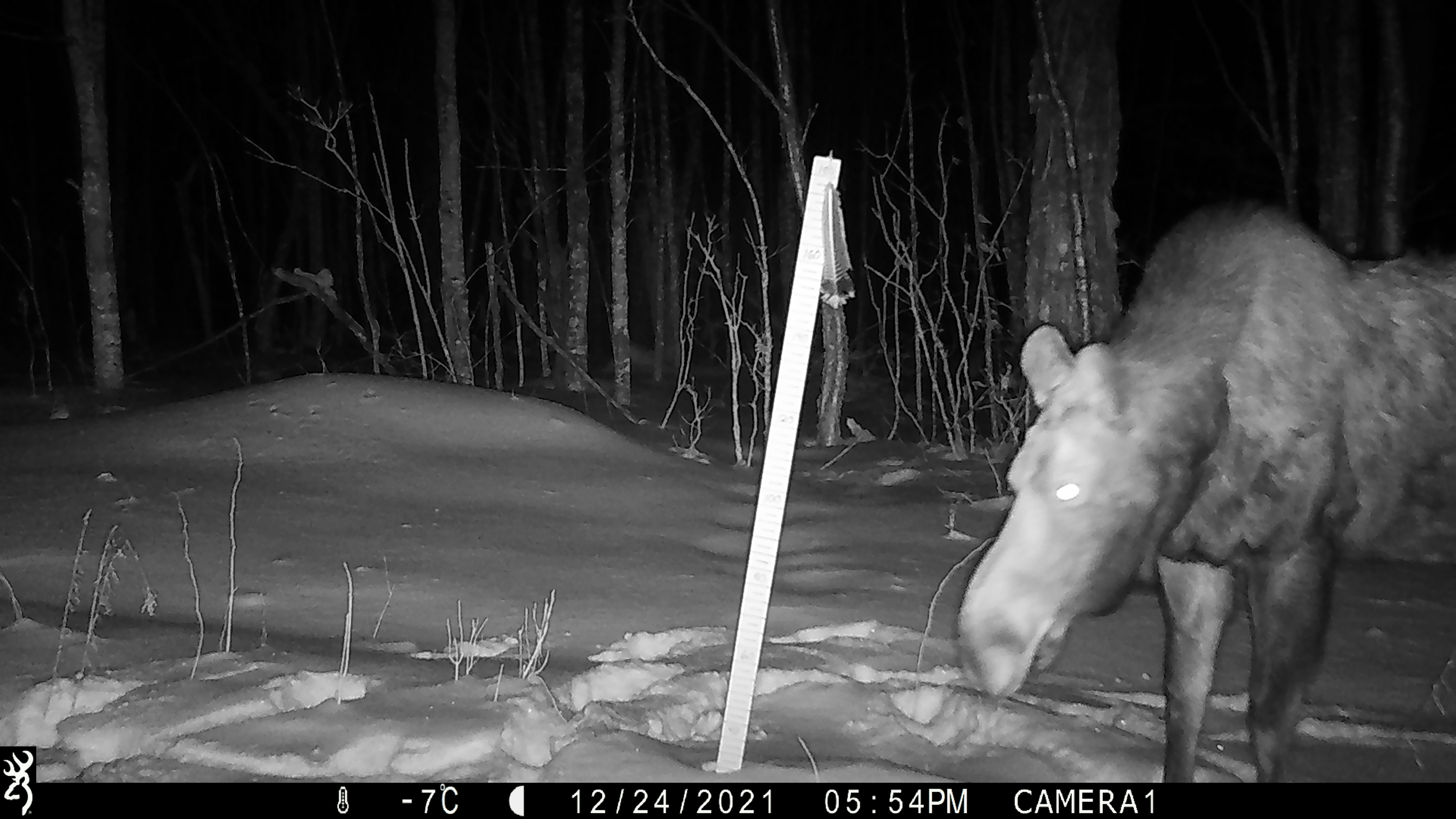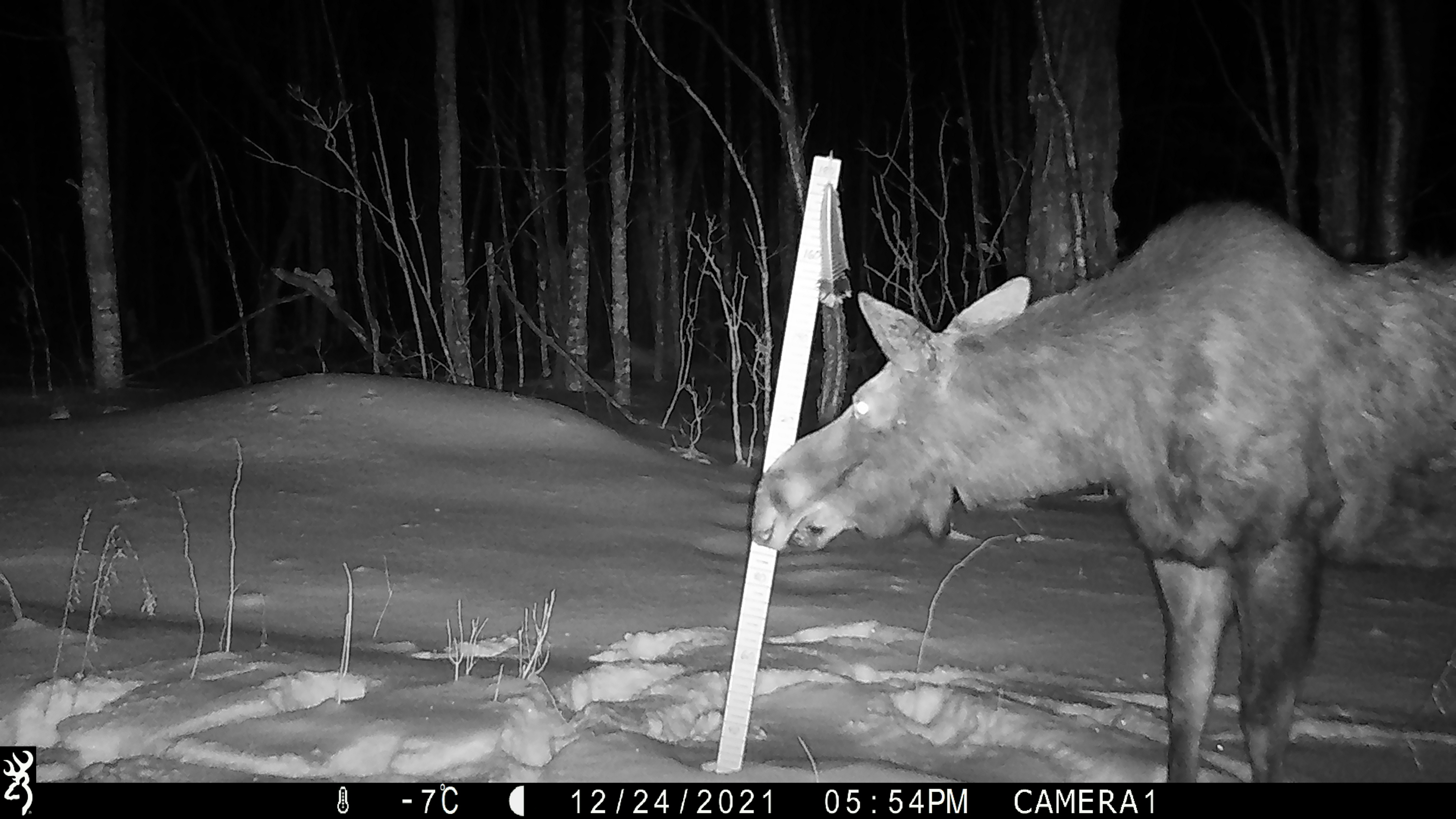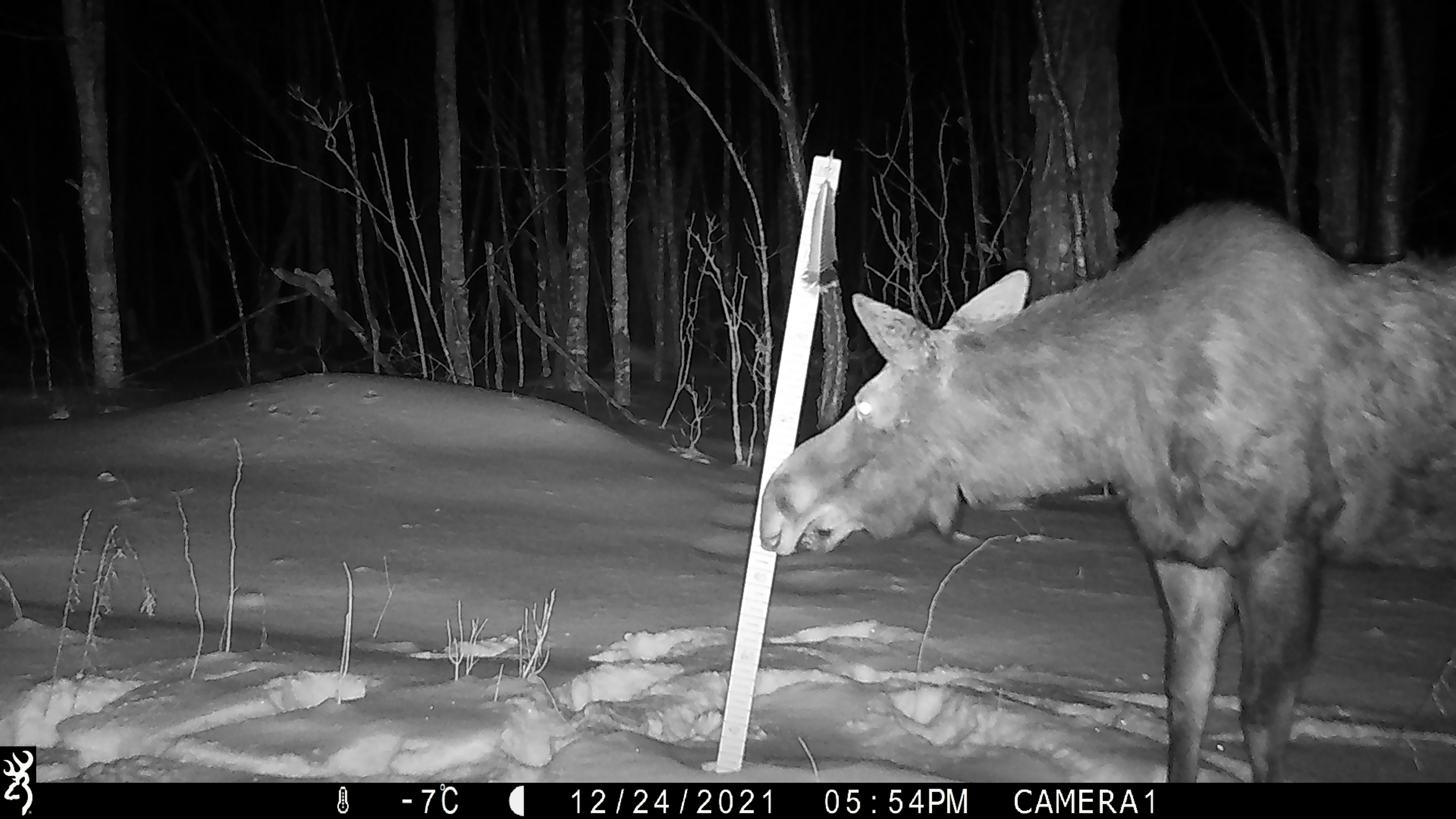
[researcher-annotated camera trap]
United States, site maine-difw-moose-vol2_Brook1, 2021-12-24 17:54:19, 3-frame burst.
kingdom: Animalia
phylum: Chordata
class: Mammalia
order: Artiodactyla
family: Cervidae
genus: Alces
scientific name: Alces alces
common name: moose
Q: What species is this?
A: Moose (Alces alces).